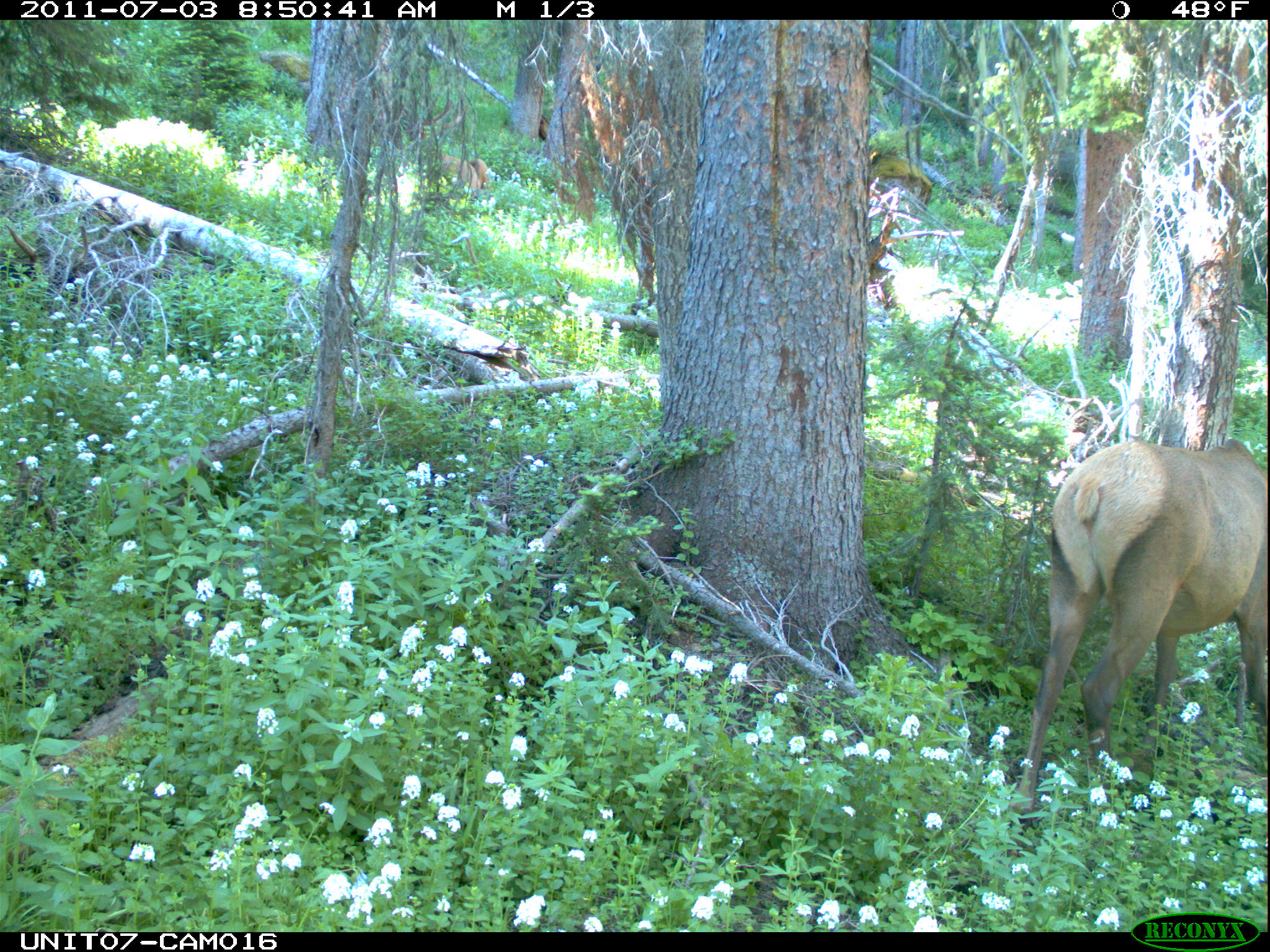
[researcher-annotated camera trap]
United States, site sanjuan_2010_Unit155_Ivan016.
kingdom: Animalia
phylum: Chordata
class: Mammalia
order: Artiodactyla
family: Cervidae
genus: Cervus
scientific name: Cervus elaphus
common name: red deer